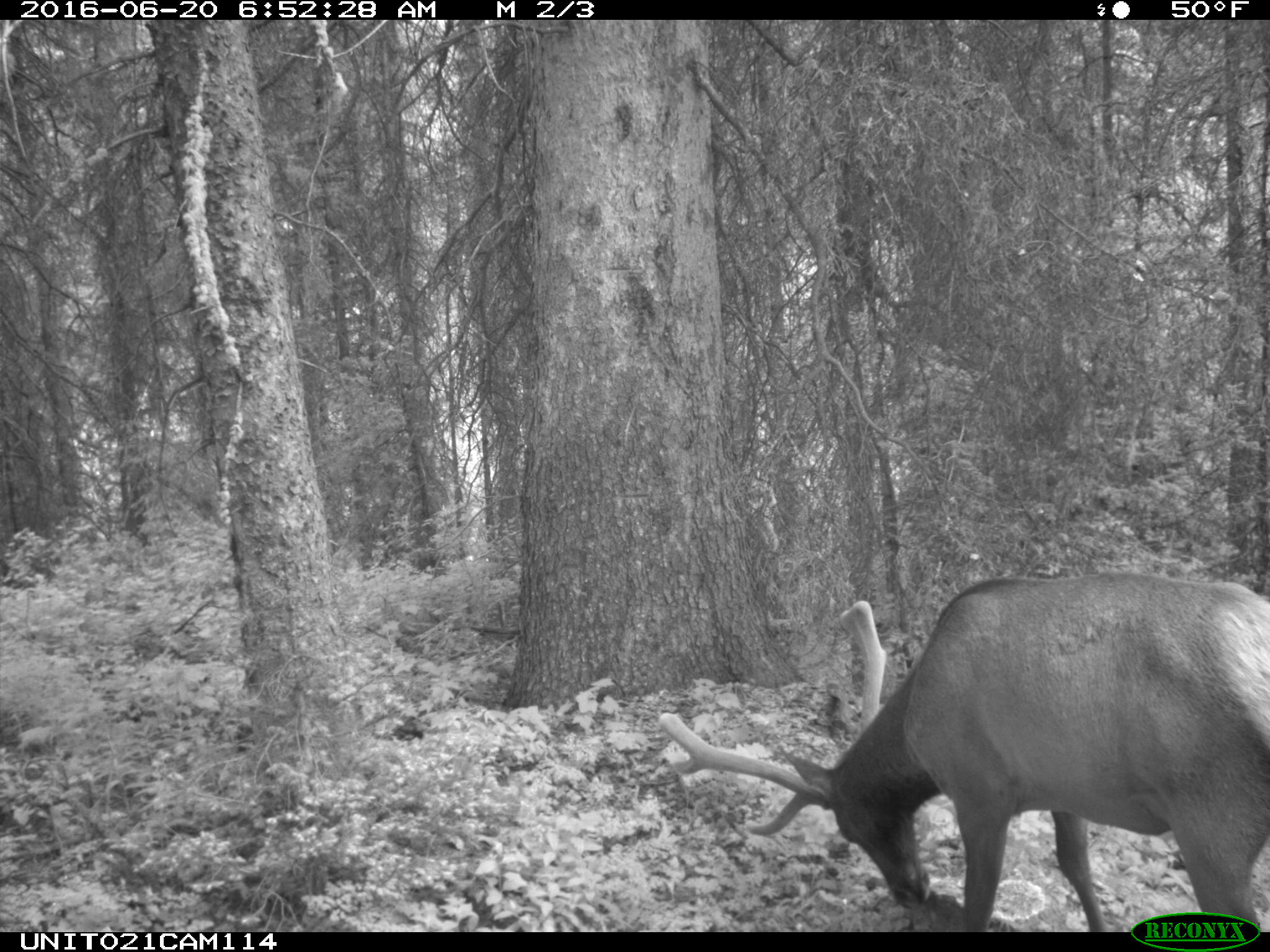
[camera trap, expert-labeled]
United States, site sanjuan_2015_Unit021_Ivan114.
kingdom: Animalia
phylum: Chordata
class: Mammalia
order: Artiodactyla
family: Cervidae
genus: Cervus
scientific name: Cervus elaphus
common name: red deer